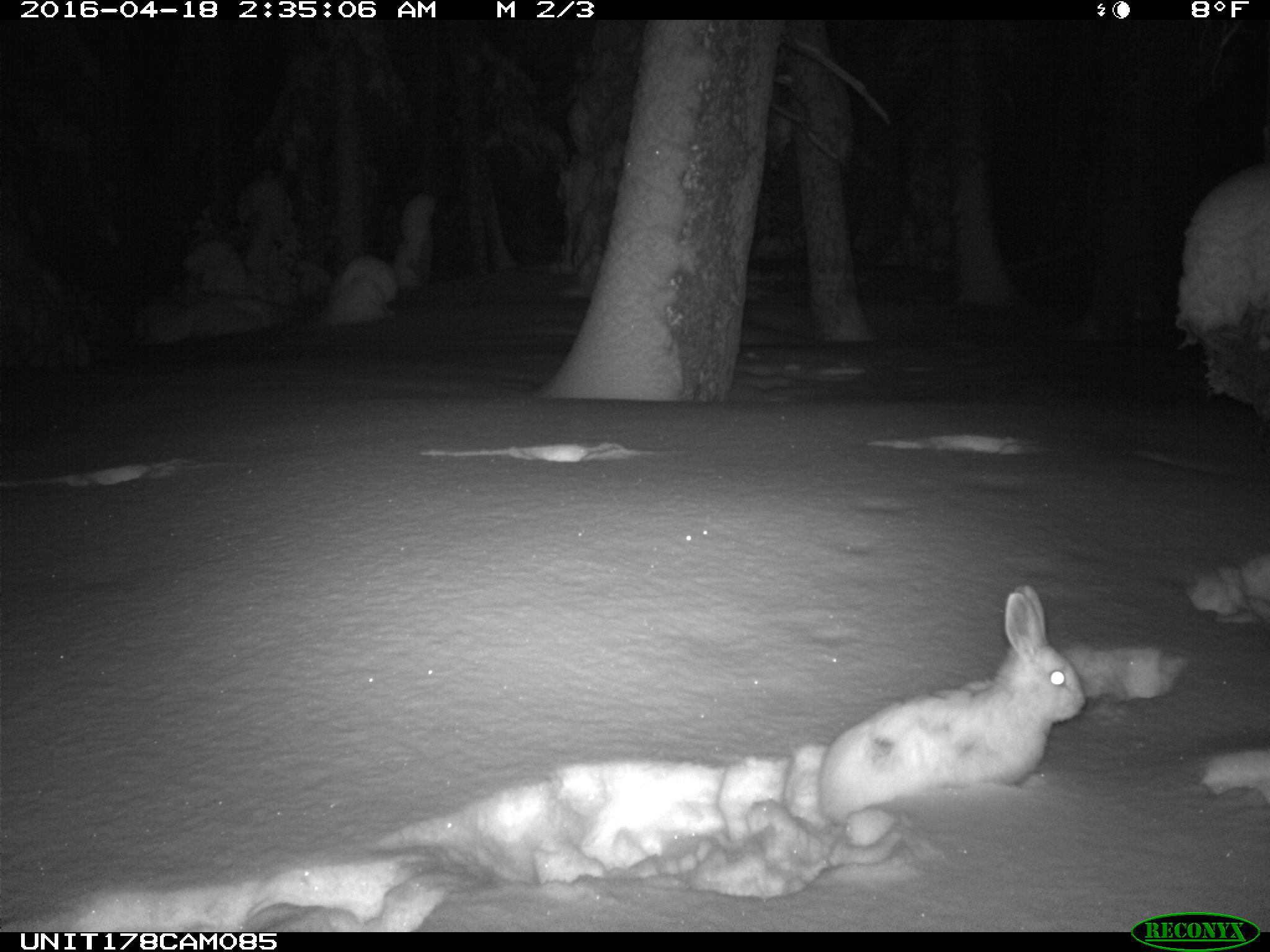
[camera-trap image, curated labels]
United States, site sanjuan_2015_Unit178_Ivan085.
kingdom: Animalia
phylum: Chordata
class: Mammalia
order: Lagomorpha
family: Leporidae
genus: Lepus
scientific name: Lepus americanus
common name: snowshoe hare